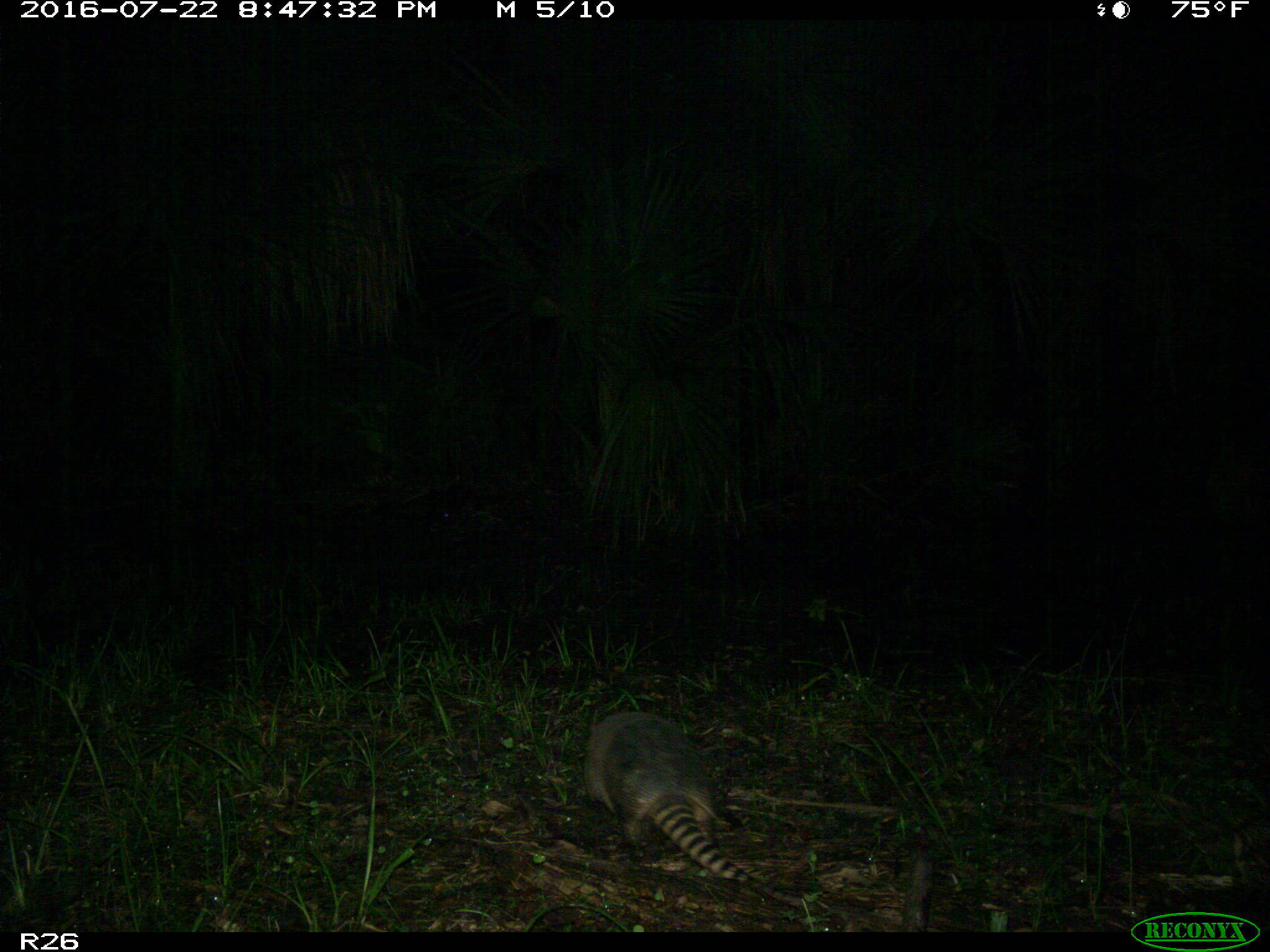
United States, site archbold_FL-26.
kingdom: Animalia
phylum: Chordata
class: Mammalia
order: Cingulata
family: Dasypodidae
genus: Dasypus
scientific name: Dasypus novemcinctus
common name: nine-banded armadillo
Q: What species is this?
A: Dasypus novemcinctus (nine-banded armadillo).